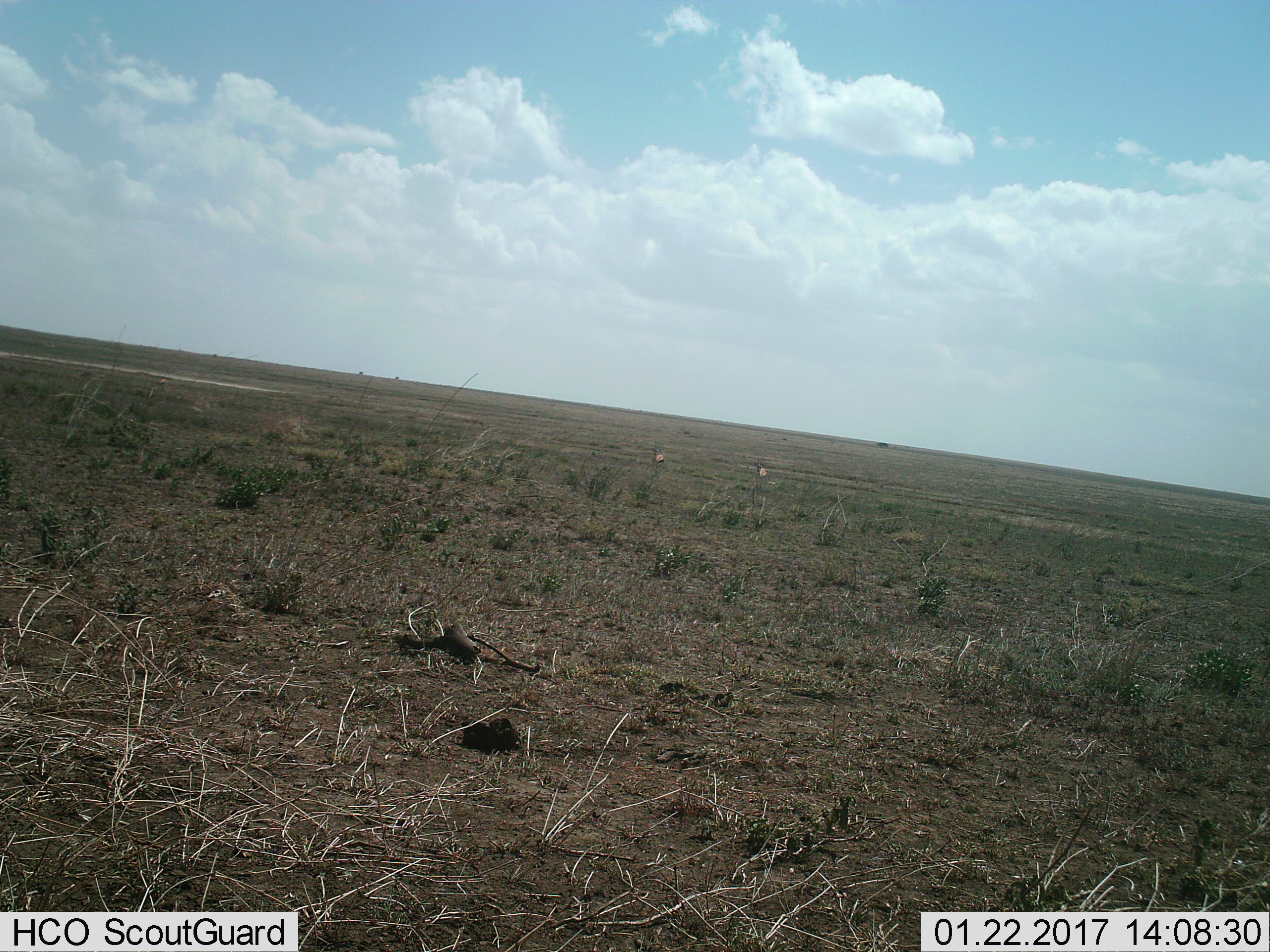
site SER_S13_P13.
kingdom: Animalia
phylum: Chordata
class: Mammalia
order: Artiodactyla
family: Bovidae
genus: Eudorcas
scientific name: Eudorcas thomsonii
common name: thomson's gazelle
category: gazellethomsons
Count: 2.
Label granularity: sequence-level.